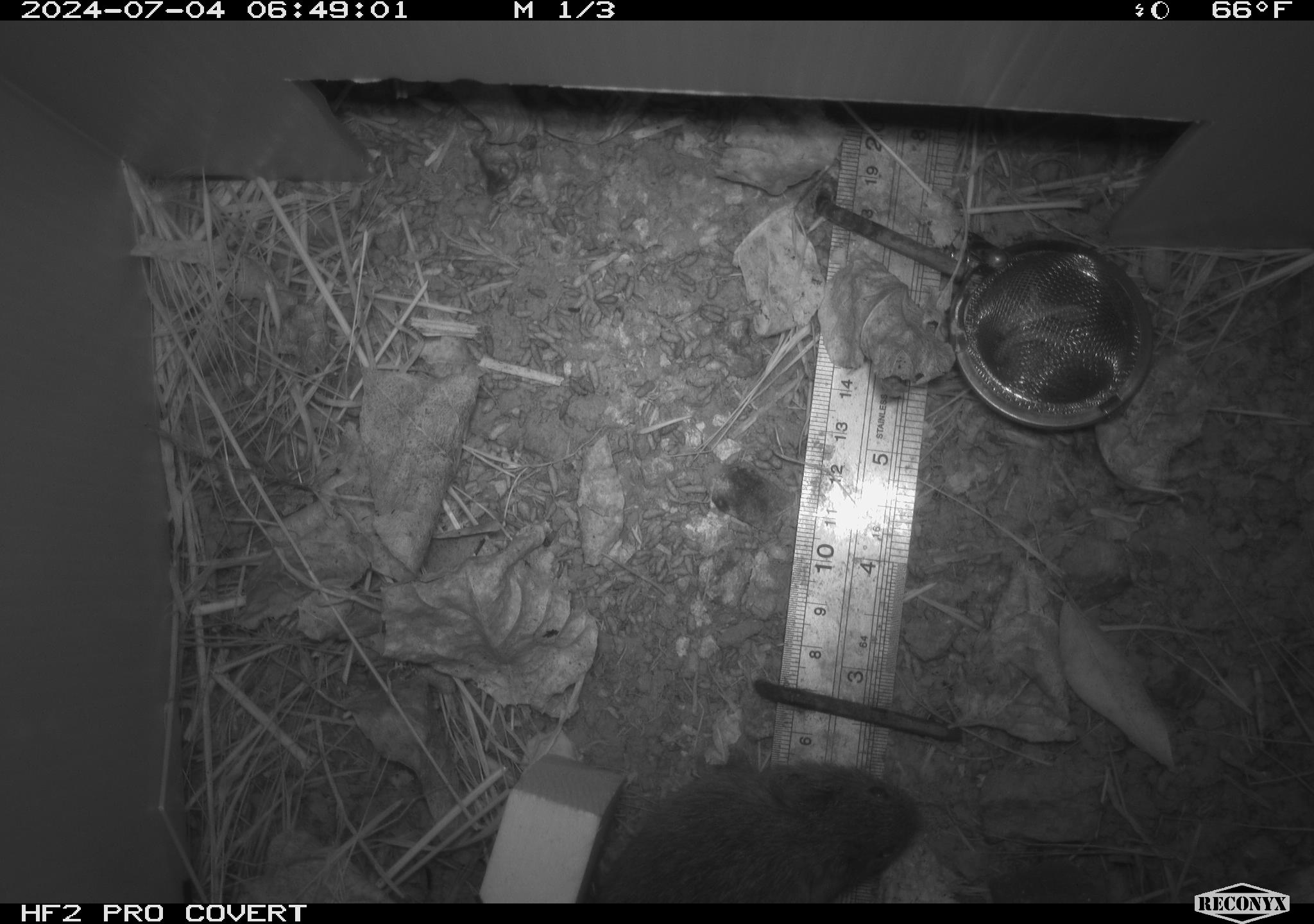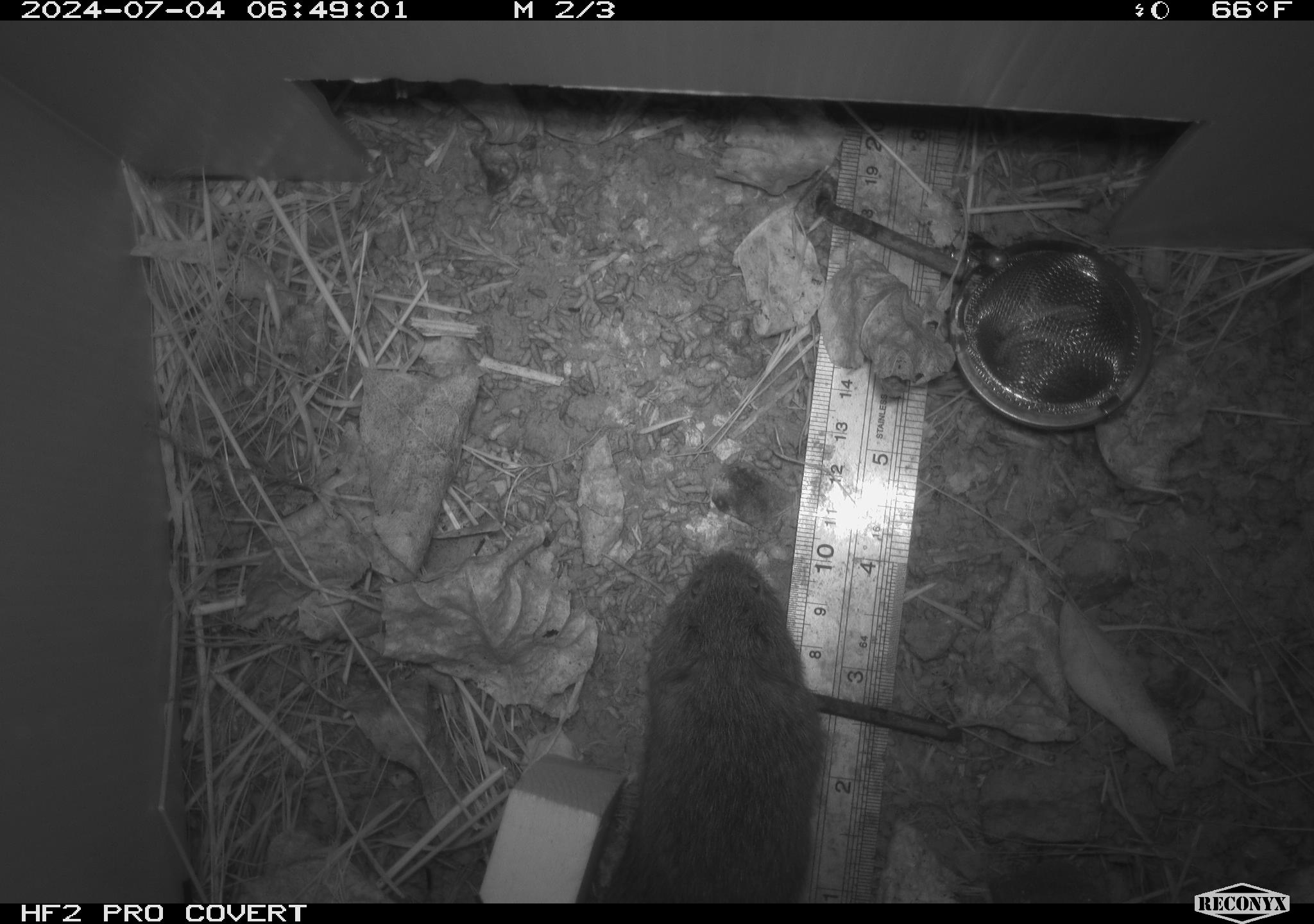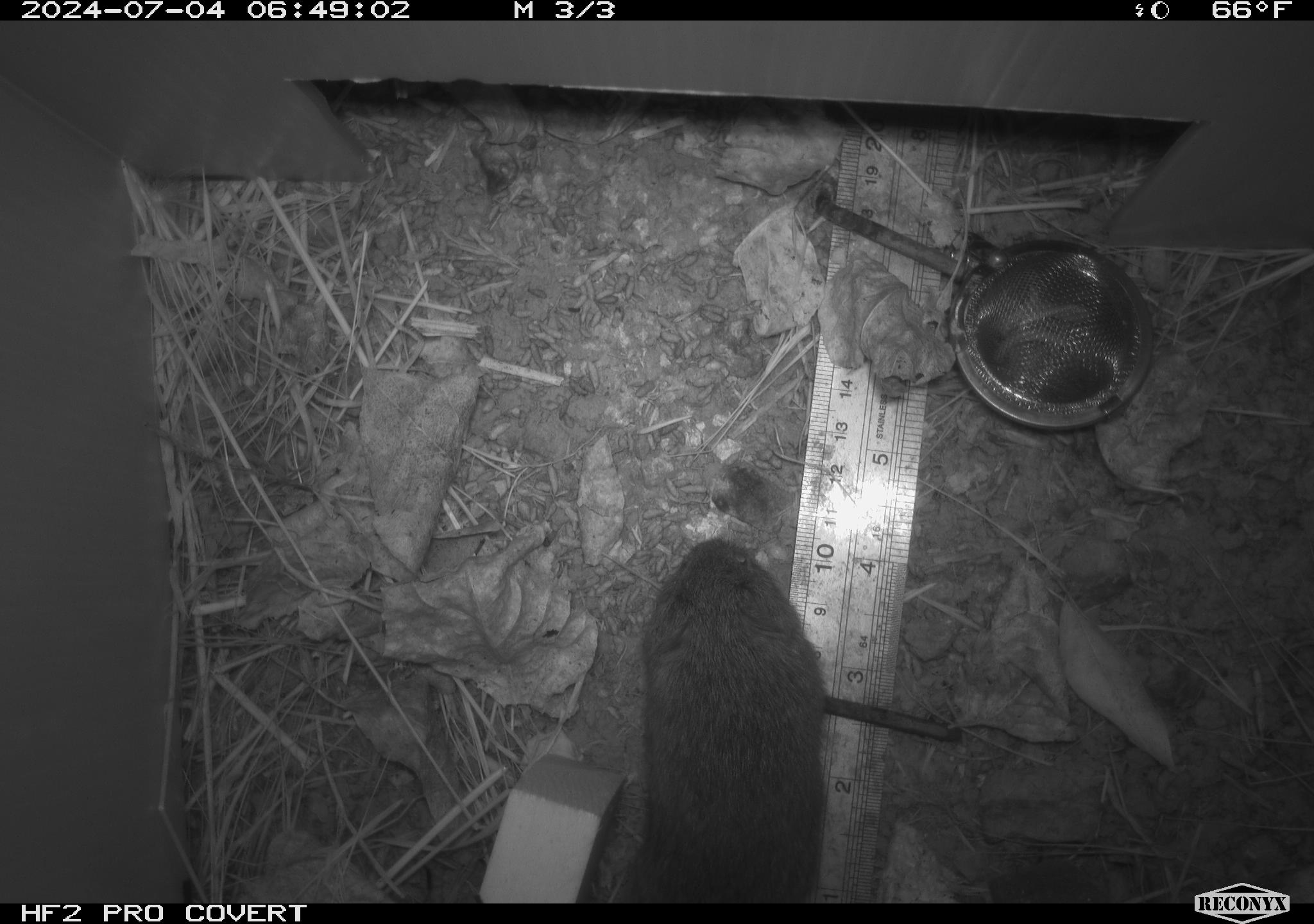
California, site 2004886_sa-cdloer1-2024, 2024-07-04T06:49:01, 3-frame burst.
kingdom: Animalia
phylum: Chordata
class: Mammalia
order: Rodentia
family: Cricetidae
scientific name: Arvicolinae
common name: voles, lemmings, and muskrats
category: arvicolinae subfamily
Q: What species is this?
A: Arvicolinae subfamily (voles, lemmings, and muskrats) (Arvicolinae).